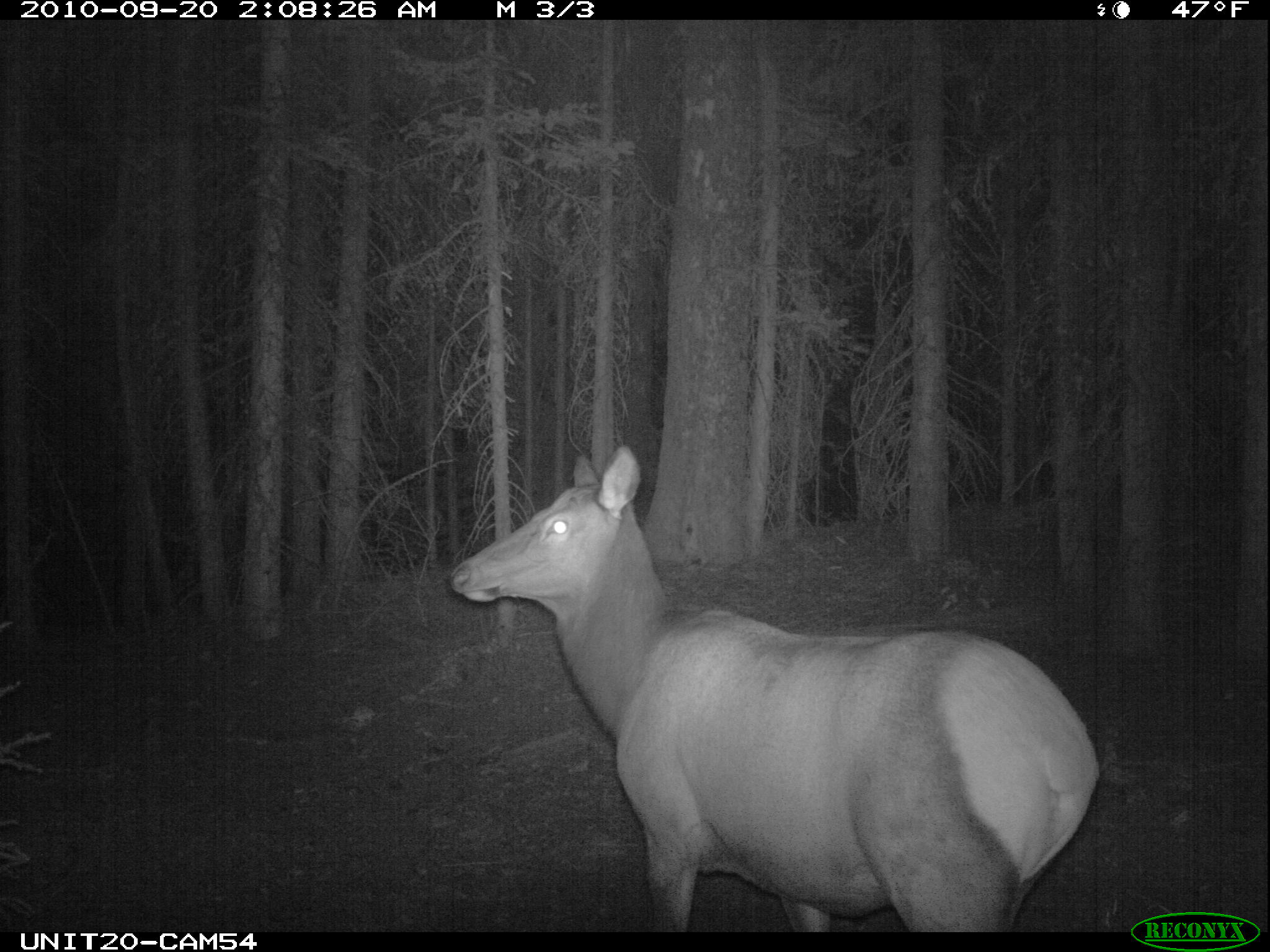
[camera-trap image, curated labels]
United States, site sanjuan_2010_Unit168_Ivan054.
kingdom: Animalia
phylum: Chordata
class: Mammalia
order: Artiodactyla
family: Cervidae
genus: Cervus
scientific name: Cervus elaphus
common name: red deer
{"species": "Cervus elaphus (red deer)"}